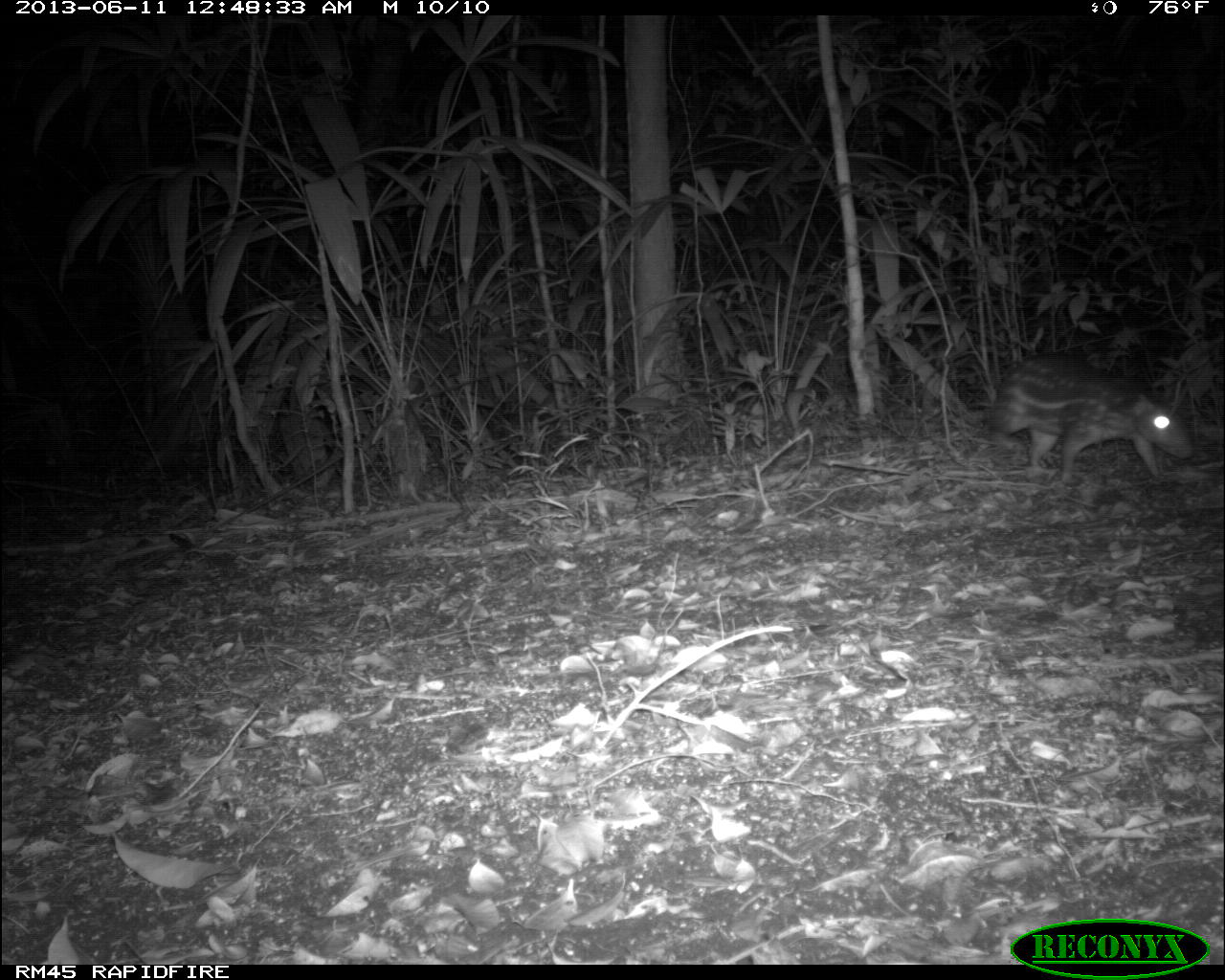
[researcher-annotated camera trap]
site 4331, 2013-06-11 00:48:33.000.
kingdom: Animalia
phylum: Chordata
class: Mammalia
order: Rodentia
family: Cuniculidae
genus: Cuniculus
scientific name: Cuniculus paca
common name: lowland paca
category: agouti paca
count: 1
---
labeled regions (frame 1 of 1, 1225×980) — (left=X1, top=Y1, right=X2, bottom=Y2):
agouti paca: (left=987, top=352, right=1194, bottom=484)